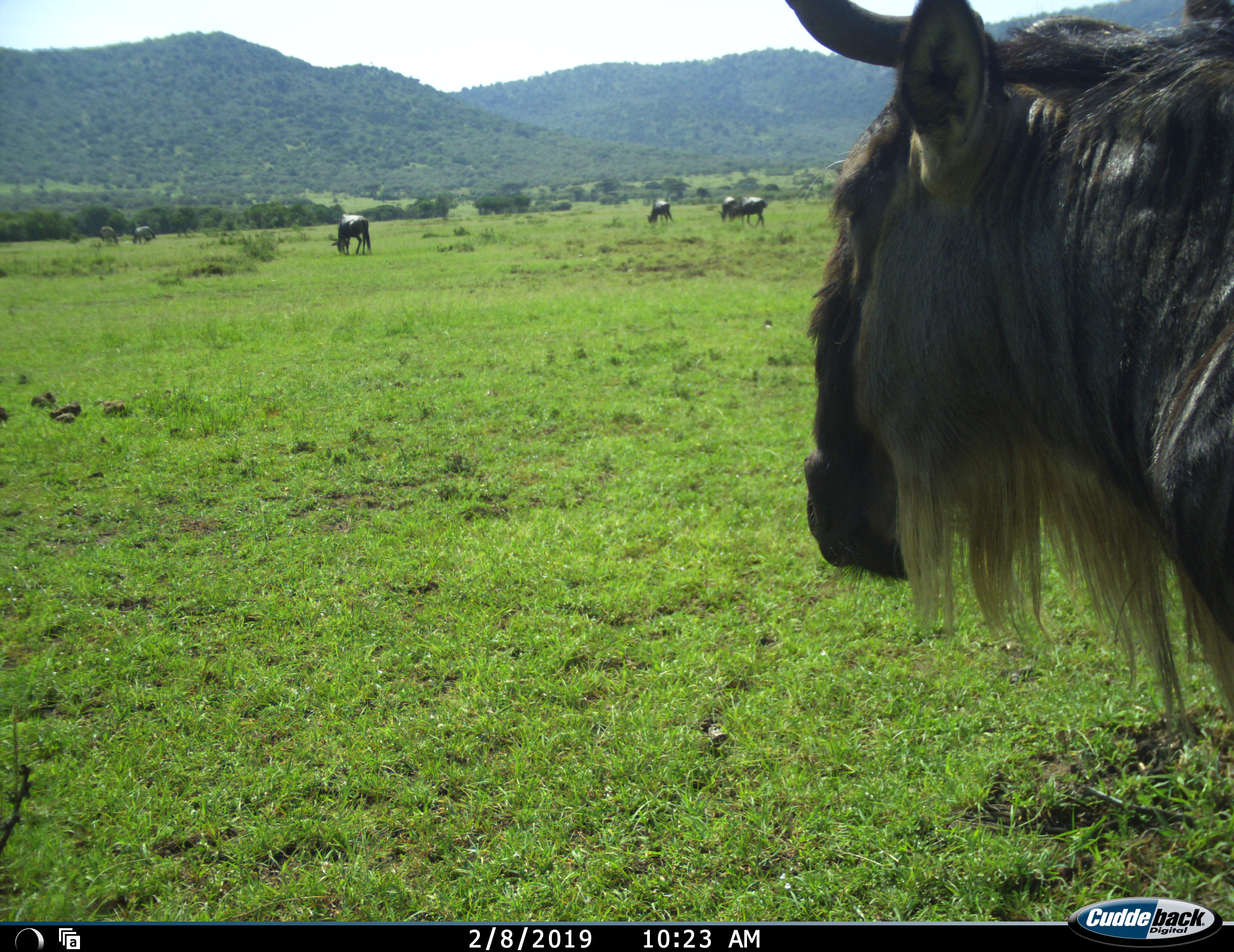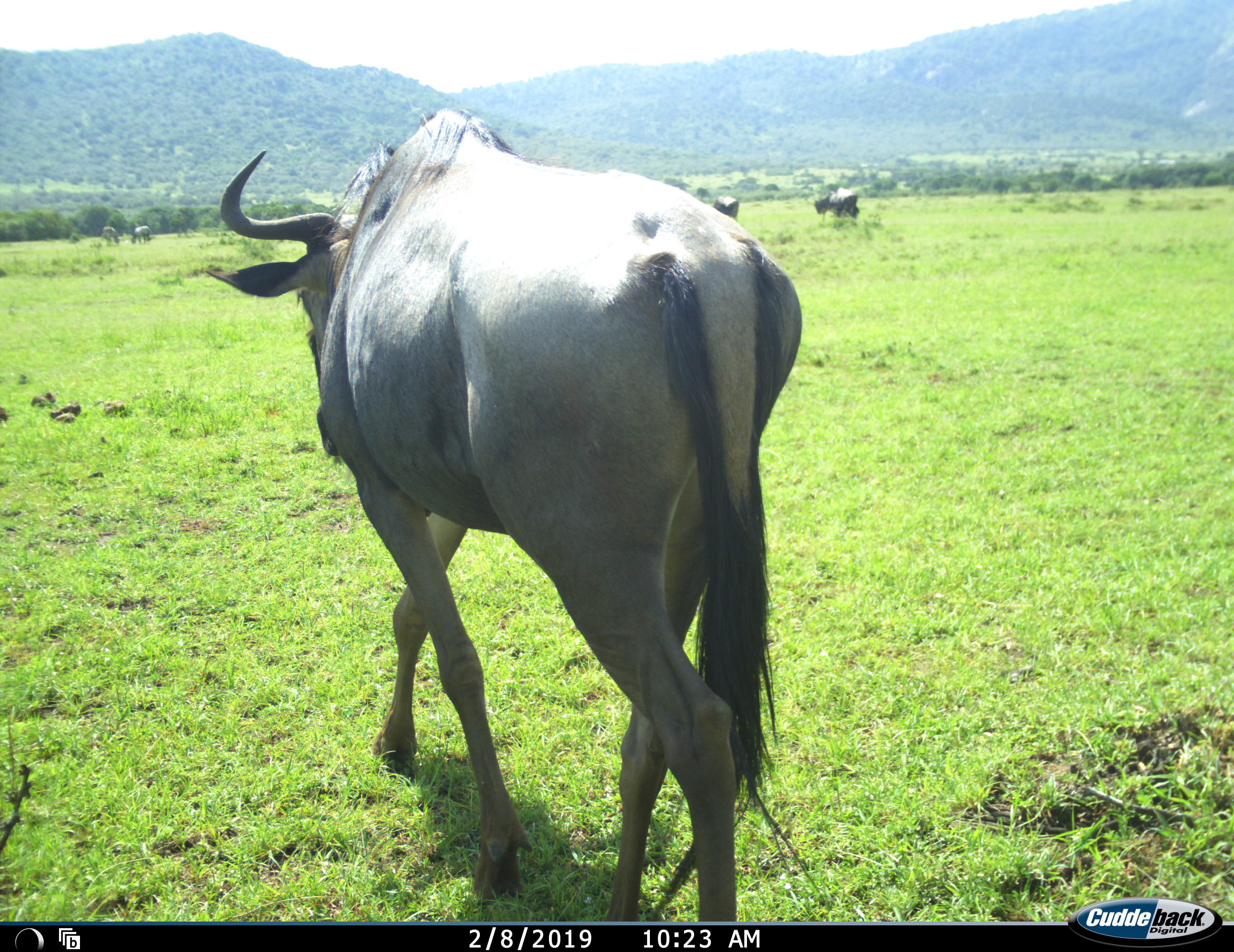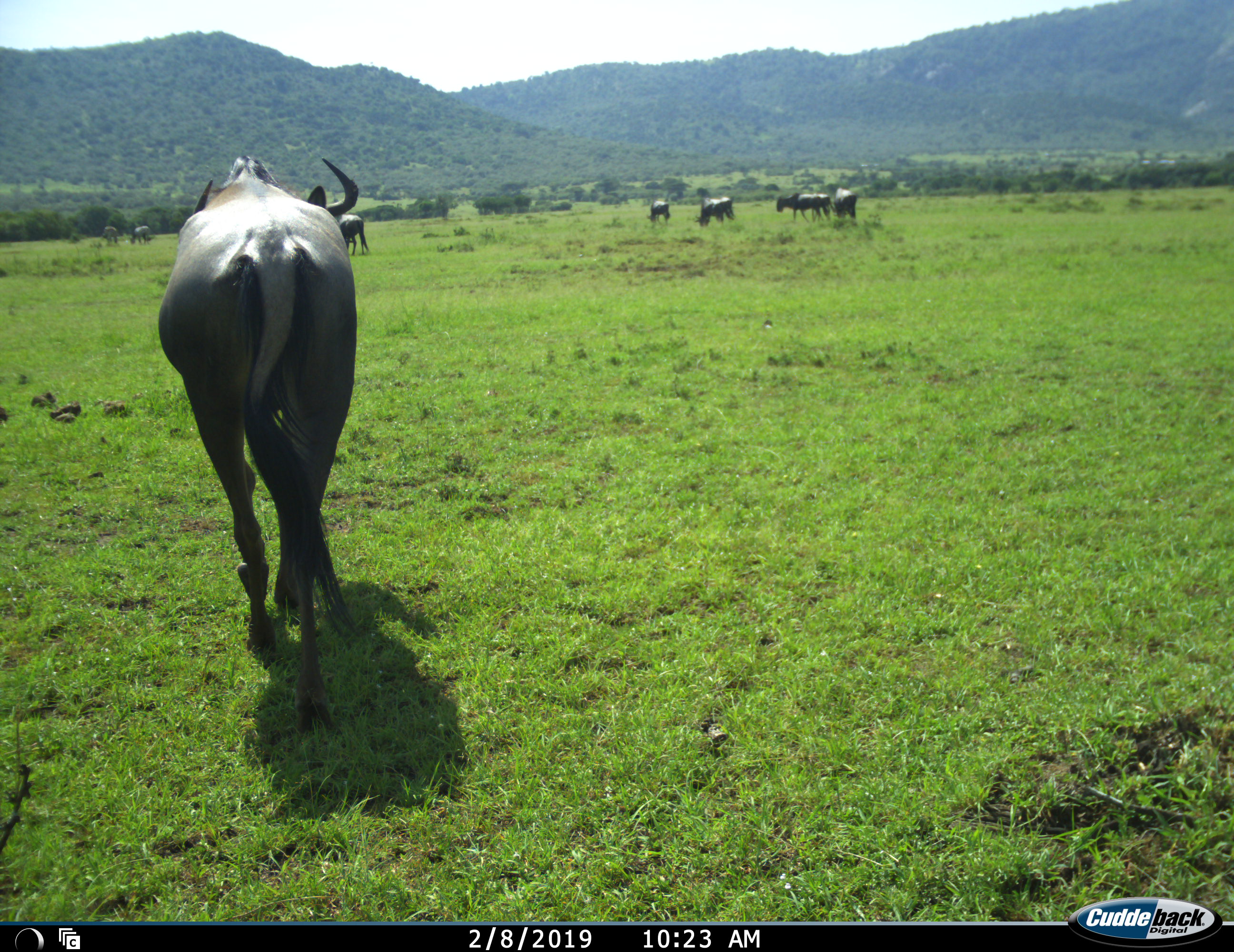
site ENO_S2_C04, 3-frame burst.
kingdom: Animalia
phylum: Chordata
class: Mammalia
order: Artiodactyla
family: Bovidae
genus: Connochaetes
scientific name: Connochaetes taurinus taurinus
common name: blue wildebeest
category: wildebeestblue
Wildebeestblue (blue wildebeest) (Connochaetes taurinus taurinus), count 6. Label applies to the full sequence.